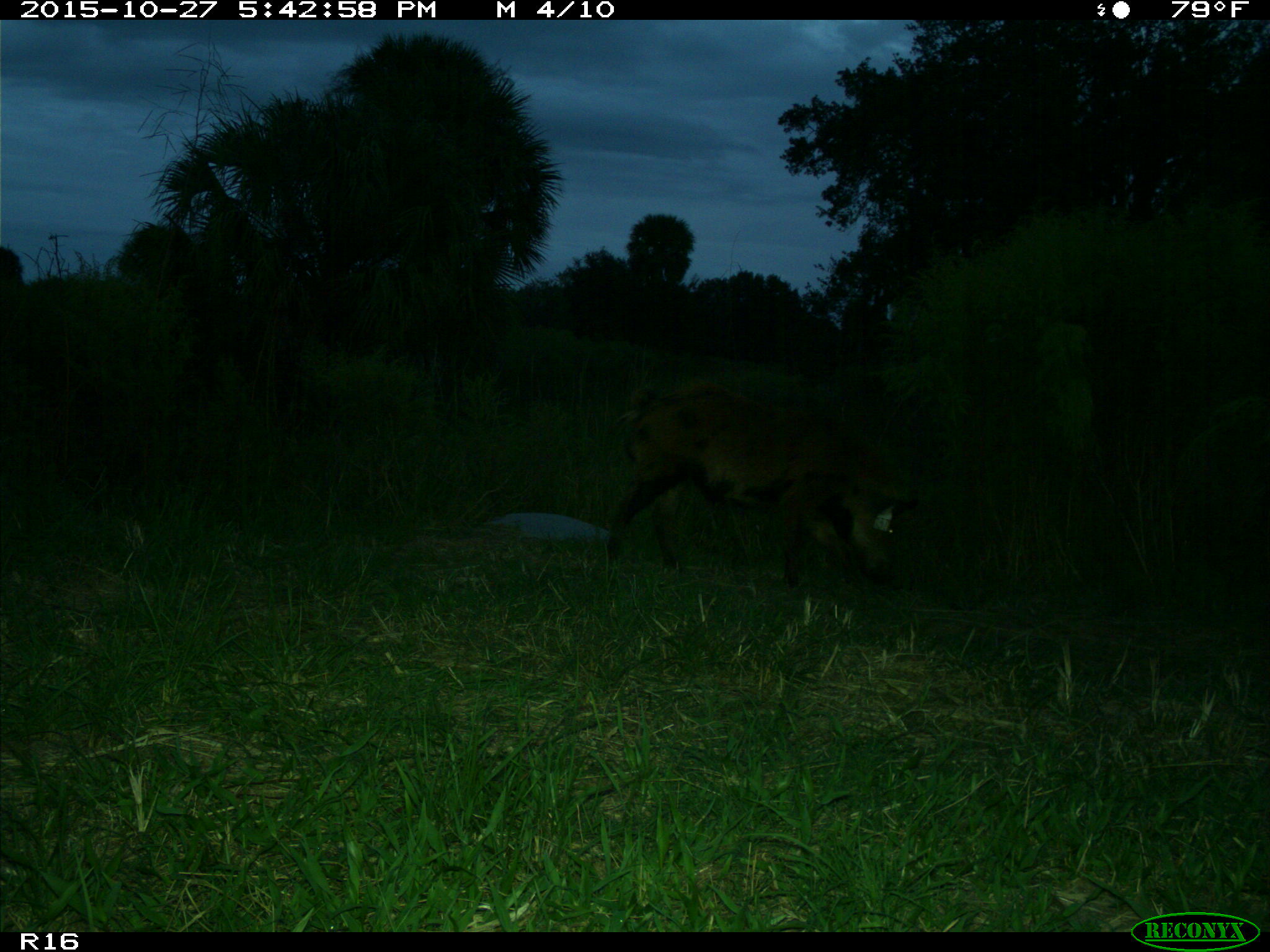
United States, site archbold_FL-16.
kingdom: Animalia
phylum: Chordata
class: Mammalia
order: Artiodactyla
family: Suidae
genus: Sus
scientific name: Sus scrofa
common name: wild boar